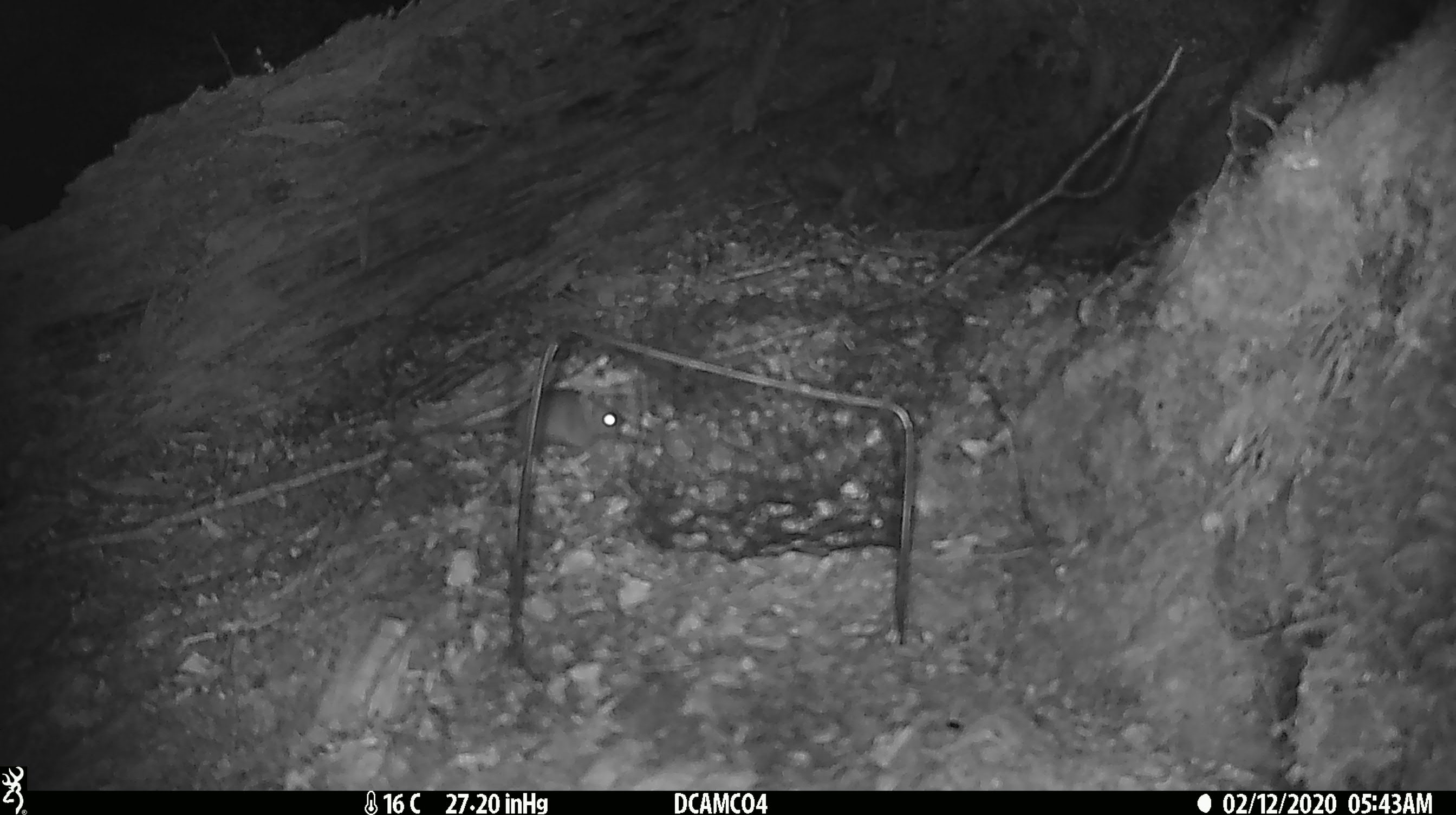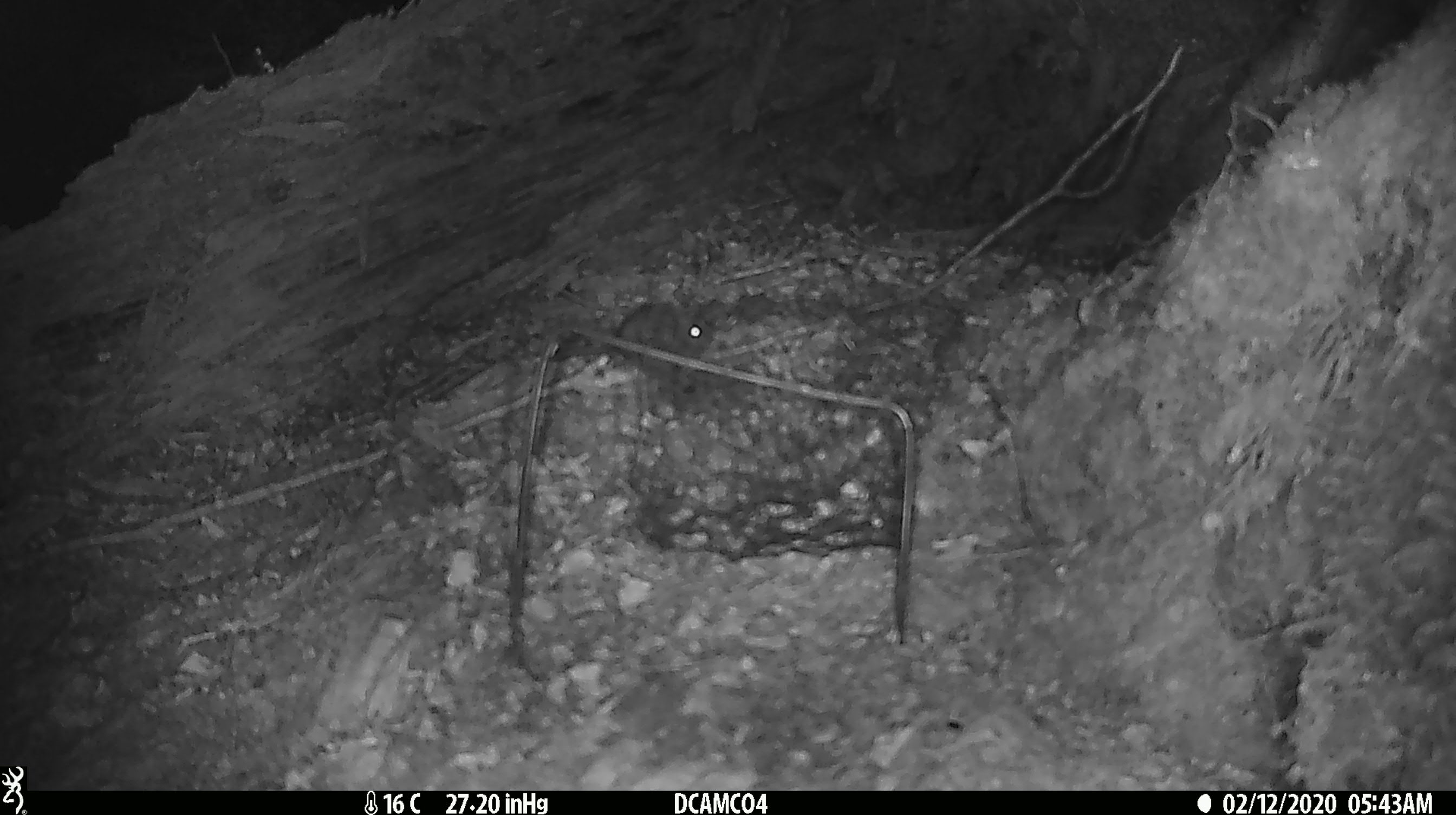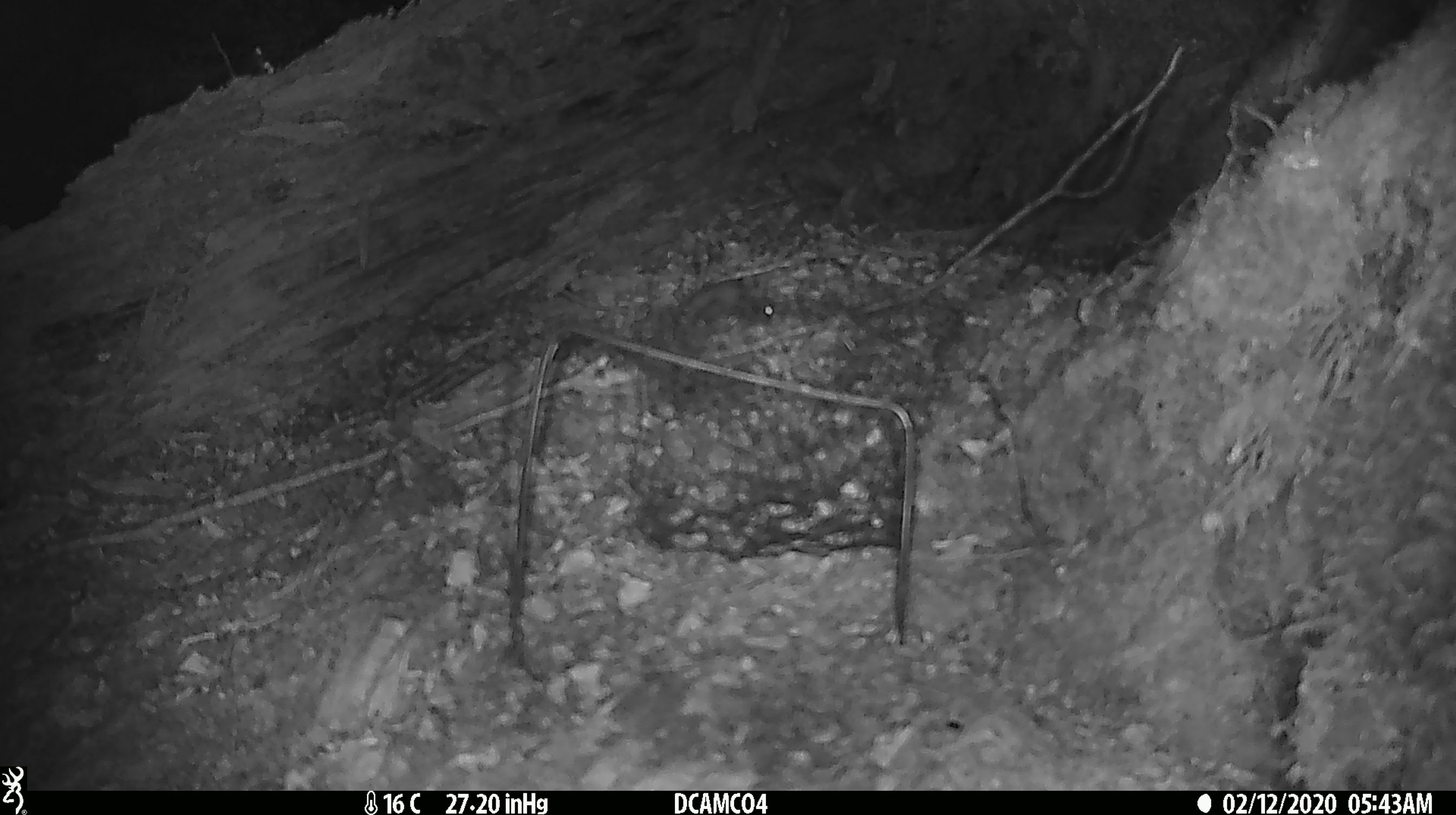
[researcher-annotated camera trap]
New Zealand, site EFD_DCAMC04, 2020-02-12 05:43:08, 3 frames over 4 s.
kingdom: Animalia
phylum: Chordata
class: Mammalia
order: Rodentia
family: Muridae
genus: Mus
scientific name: Mus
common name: mouse